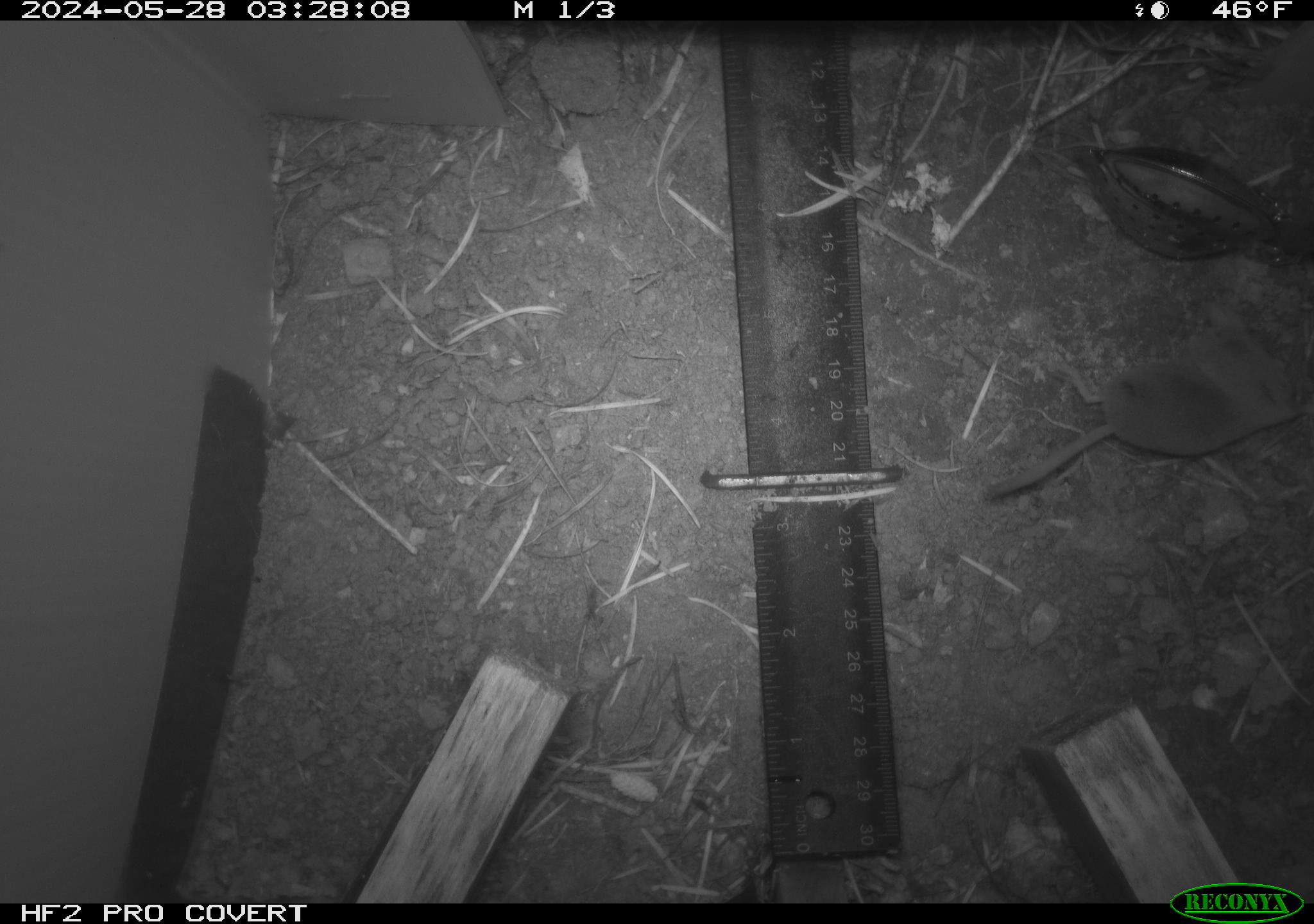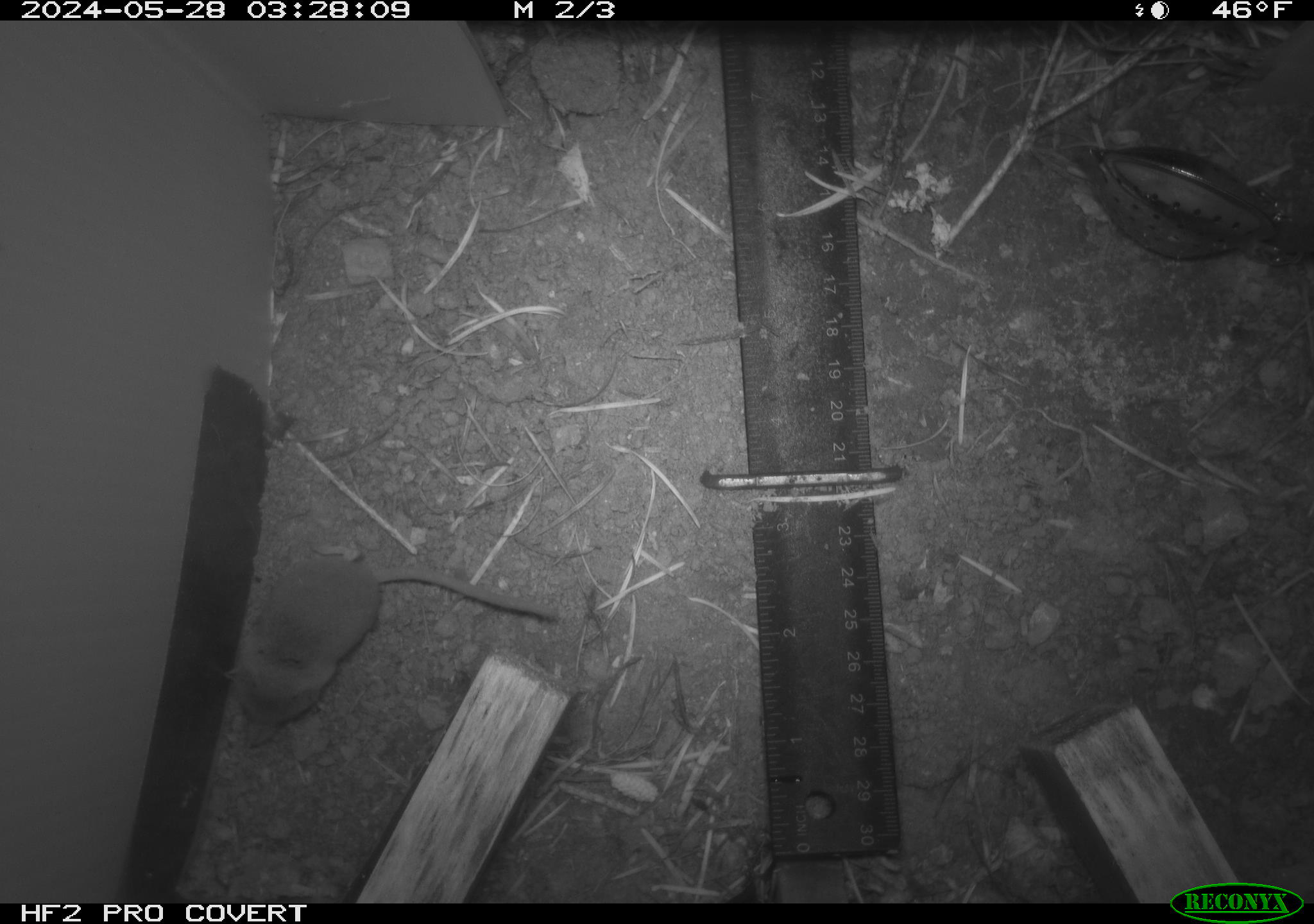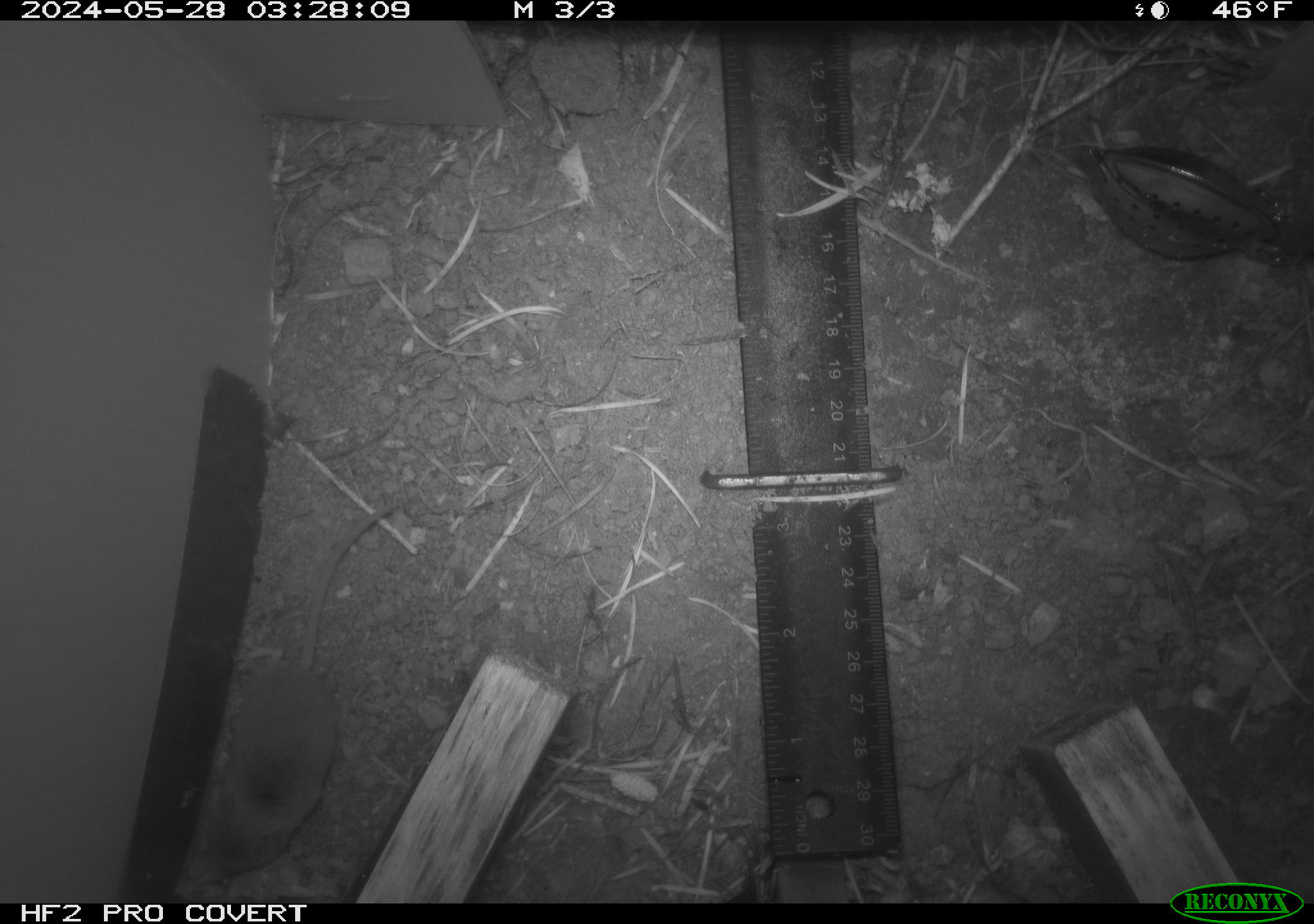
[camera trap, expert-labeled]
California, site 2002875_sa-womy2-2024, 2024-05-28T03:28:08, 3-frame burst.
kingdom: Animalia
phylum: Chordata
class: Mammalia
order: Eulipotyphla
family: Soricidae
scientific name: Soricidae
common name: shrews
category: soricidae family